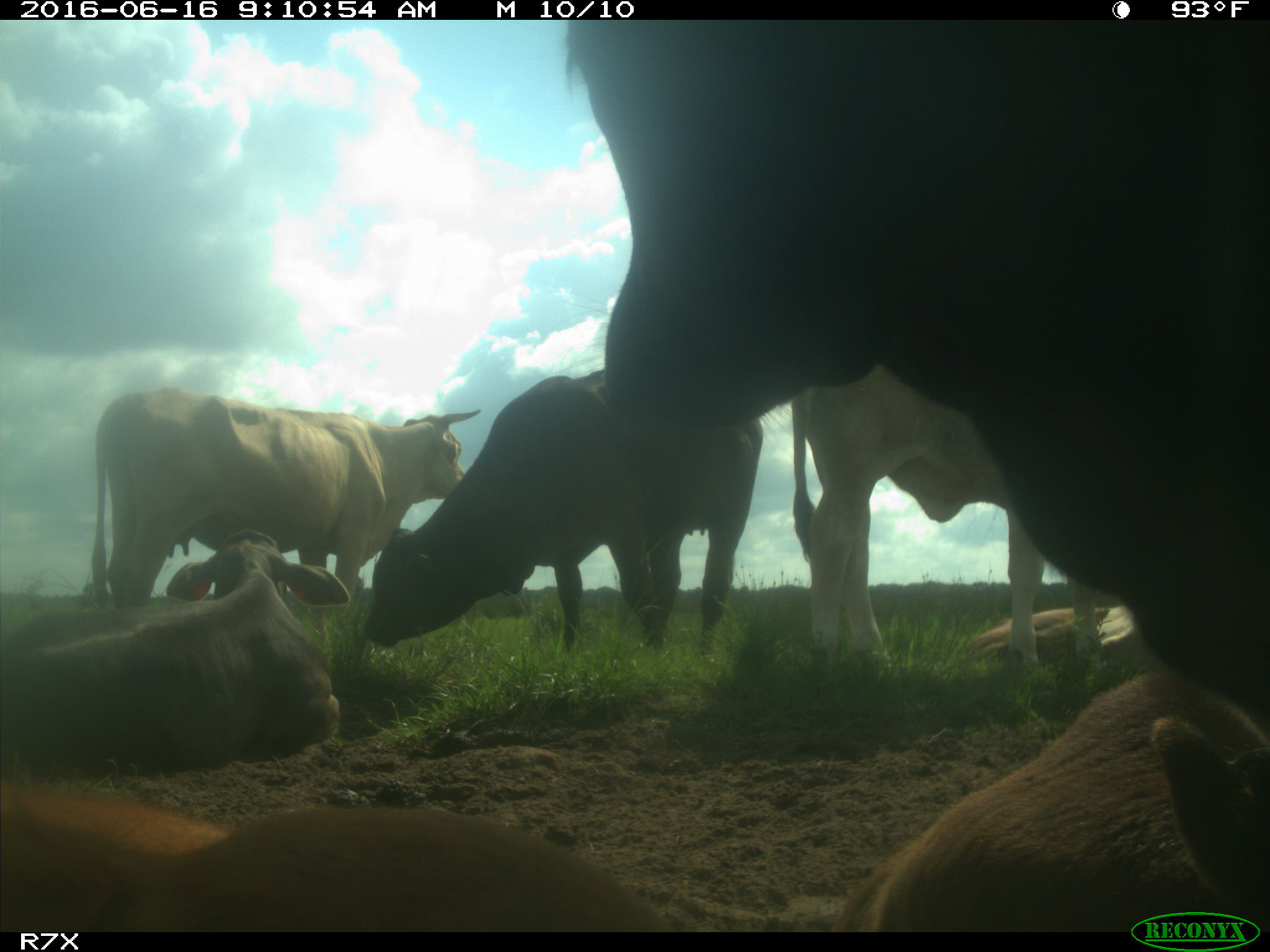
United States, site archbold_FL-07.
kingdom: Animalia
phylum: Chordata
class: Mammalia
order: Artiodactyla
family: Bovidae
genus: Bos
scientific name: Bos taurus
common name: domestic cow